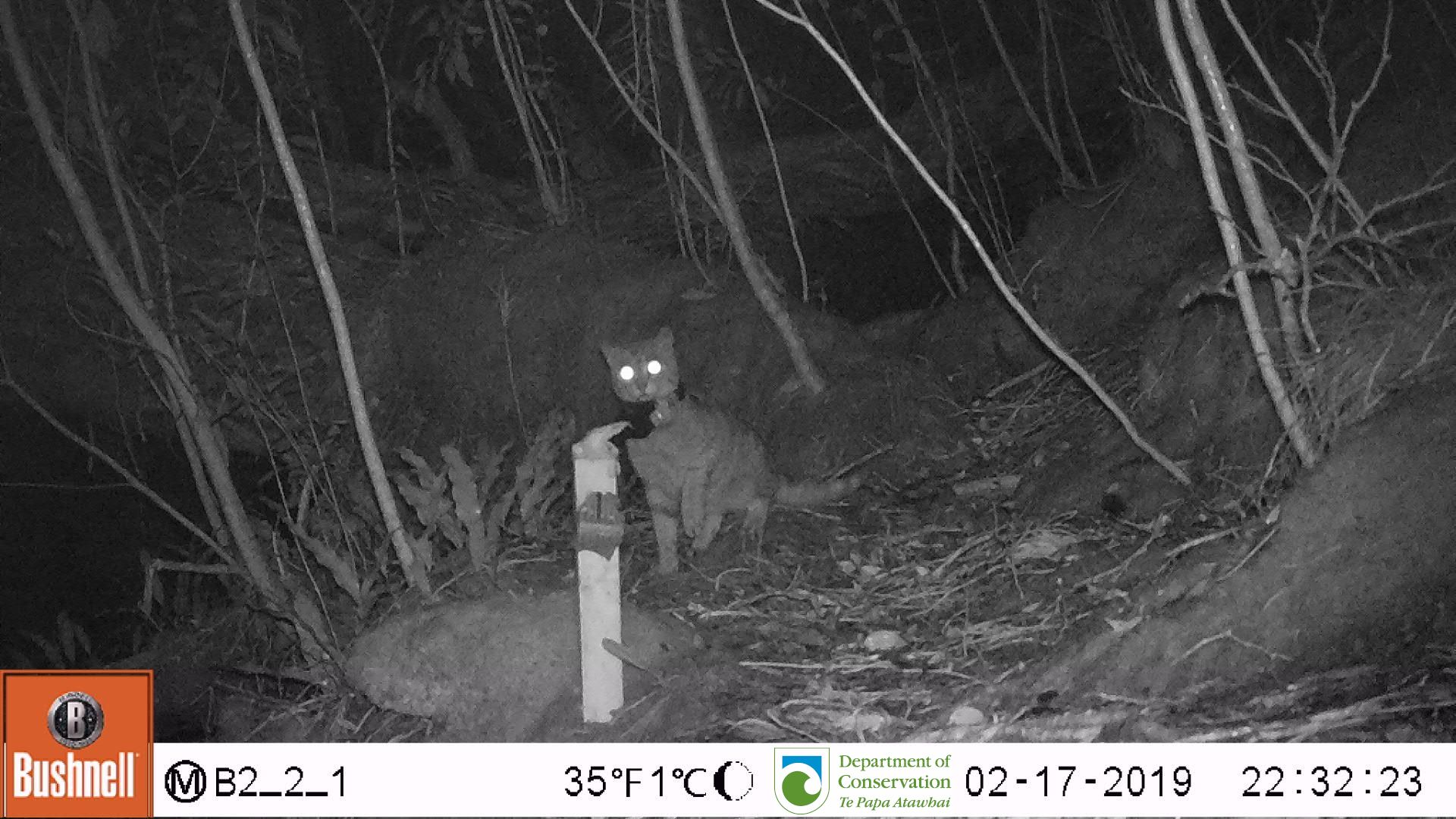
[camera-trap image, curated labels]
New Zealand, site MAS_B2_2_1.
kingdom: Animalia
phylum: Chordata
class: Mammalia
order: Carnivora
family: Felidae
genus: Felis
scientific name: Felis catus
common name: domestic cat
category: cat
Cat (domestic cat) (Felis catus).